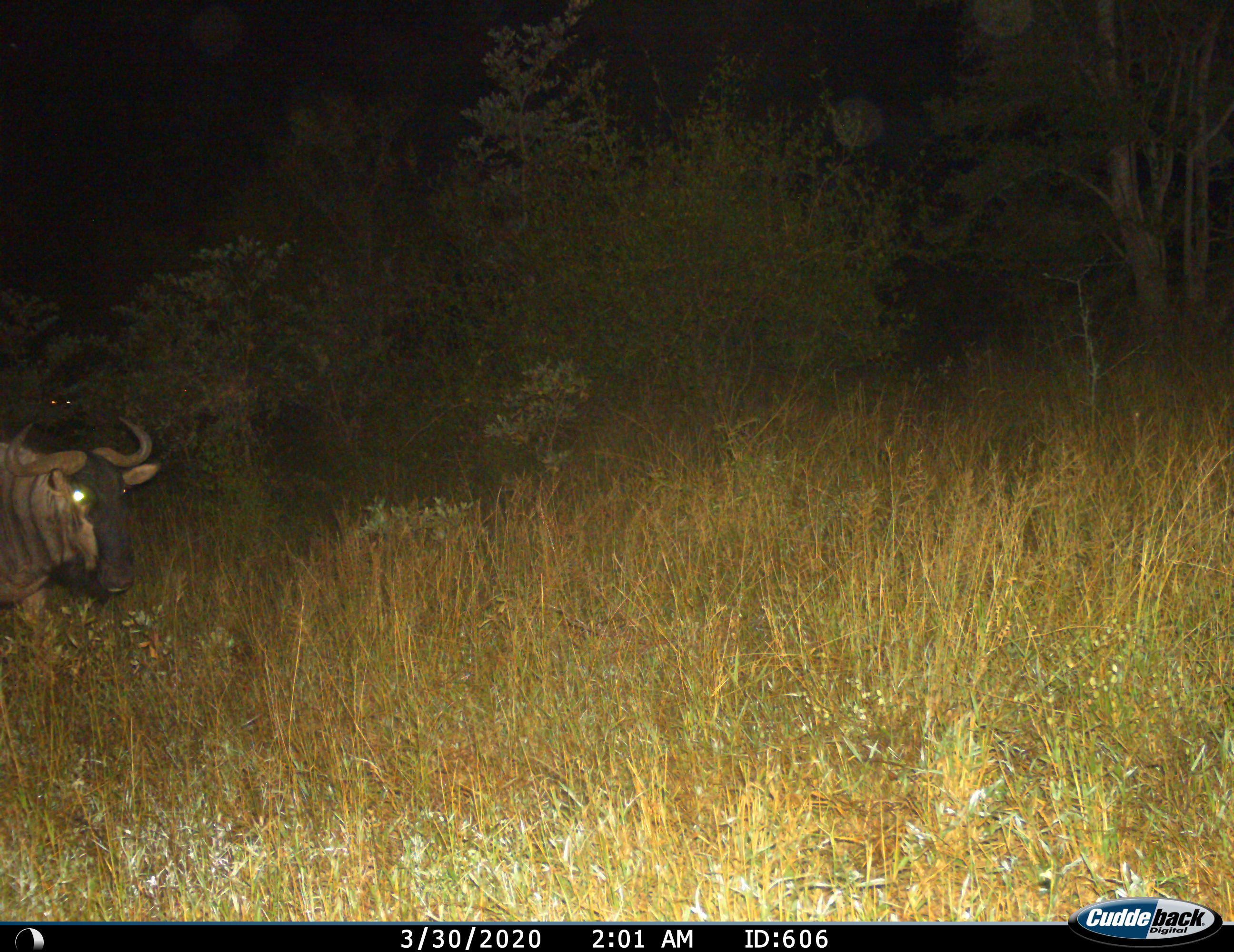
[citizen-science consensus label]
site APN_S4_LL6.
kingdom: Animalia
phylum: Chordata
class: Mammalia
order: Artiodactyla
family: Bovidae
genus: Connochaetes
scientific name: Connochaetes taurinus taurinus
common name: blue wildebeest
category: wildebeestblue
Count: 1.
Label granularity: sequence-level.